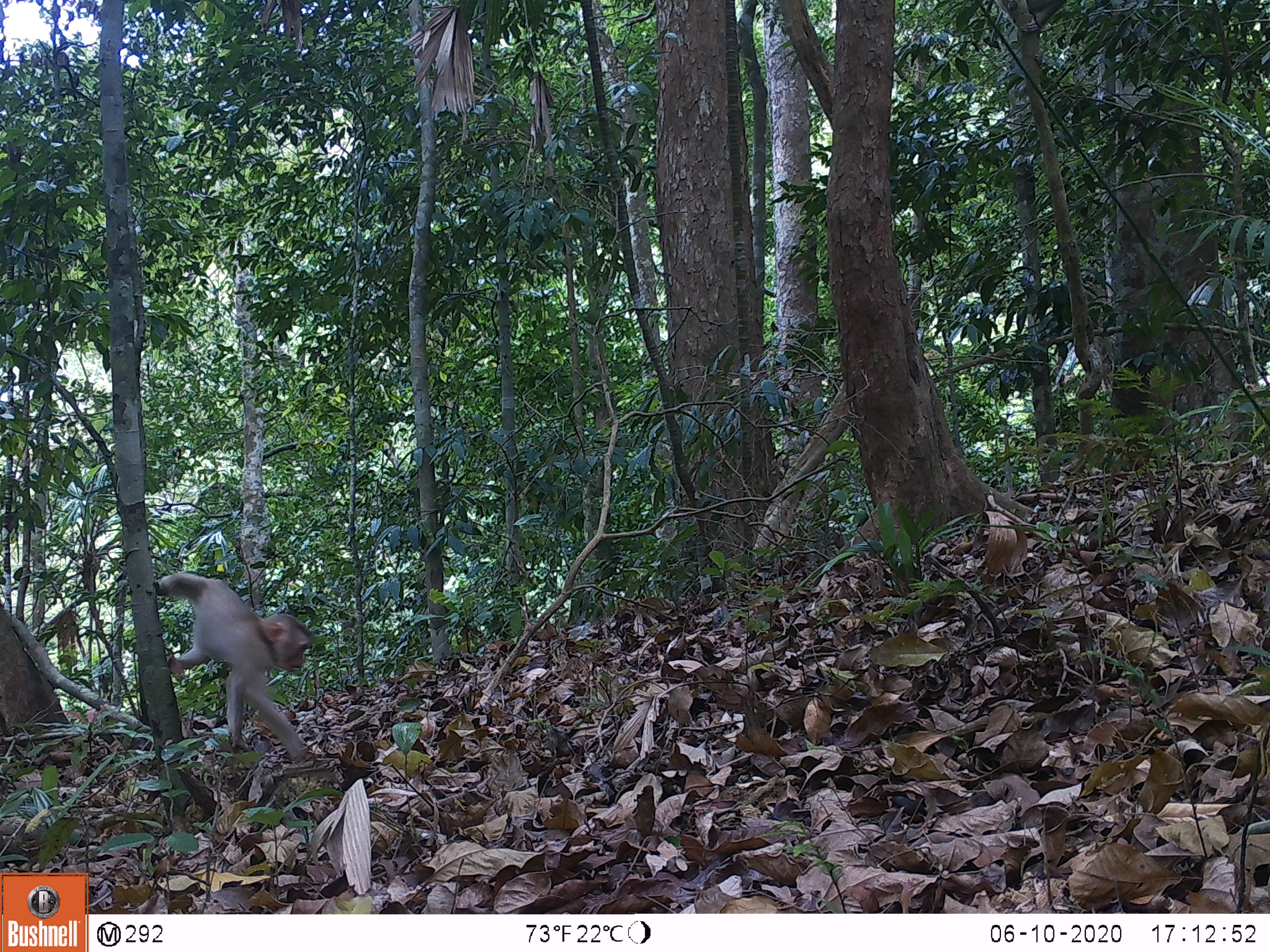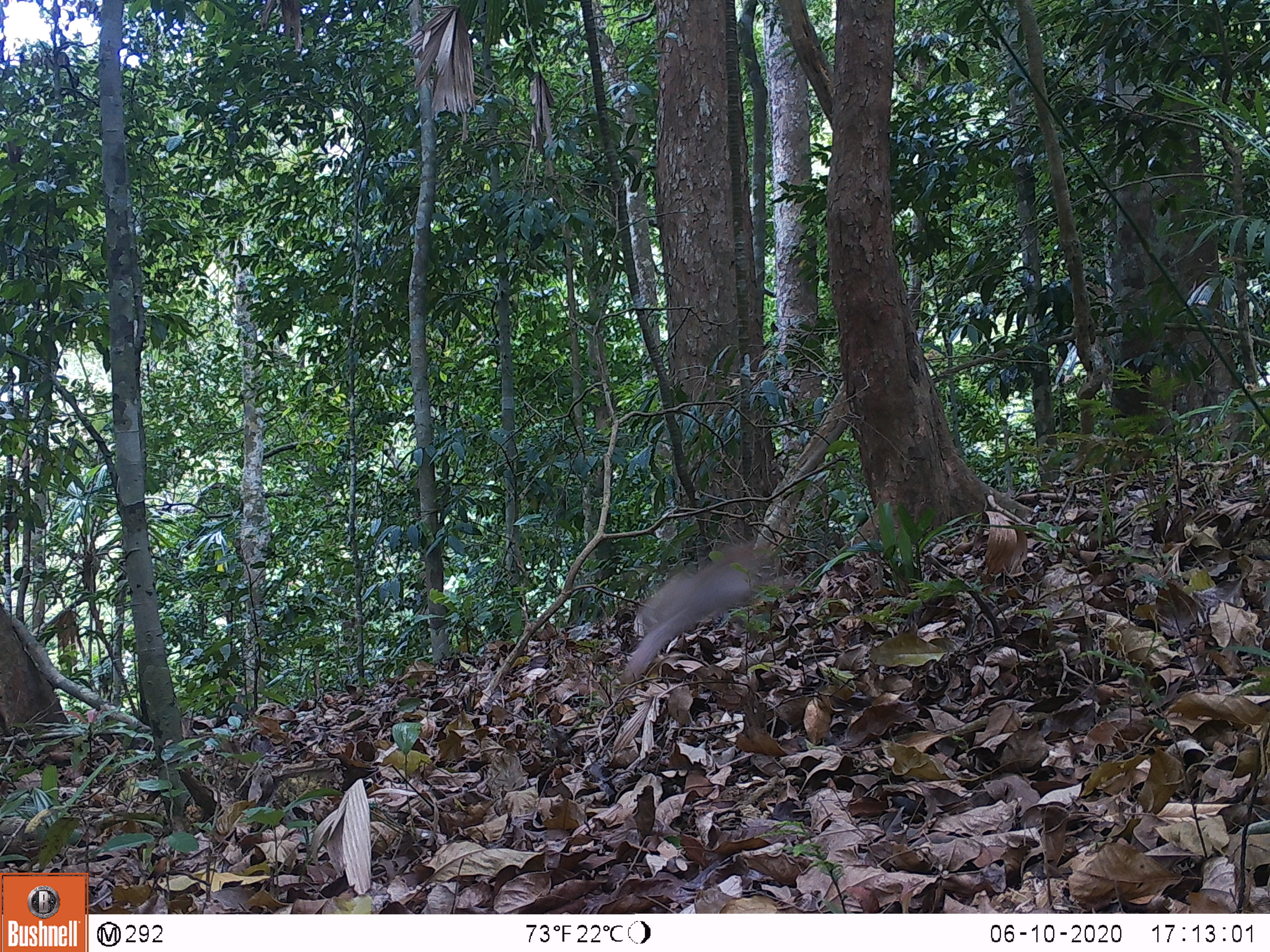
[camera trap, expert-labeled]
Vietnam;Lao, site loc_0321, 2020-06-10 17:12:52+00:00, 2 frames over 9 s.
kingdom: Animalia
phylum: Chordata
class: Mammalia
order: Primates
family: Cercopithecidae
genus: Macaca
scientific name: Macaca nemestrina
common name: pig-tailed macaque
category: pig tailed macaque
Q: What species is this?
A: Pig tailed macaque (pig-tailed macaque) (Macaca nemestrina).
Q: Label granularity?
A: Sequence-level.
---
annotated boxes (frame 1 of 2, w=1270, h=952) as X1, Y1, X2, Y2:
pig tailed macaque: 153, 574, 315, 762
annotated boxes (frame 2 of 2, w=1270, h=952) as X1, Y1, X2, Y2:
pig tailed macaque: 619, 543, 770, 682